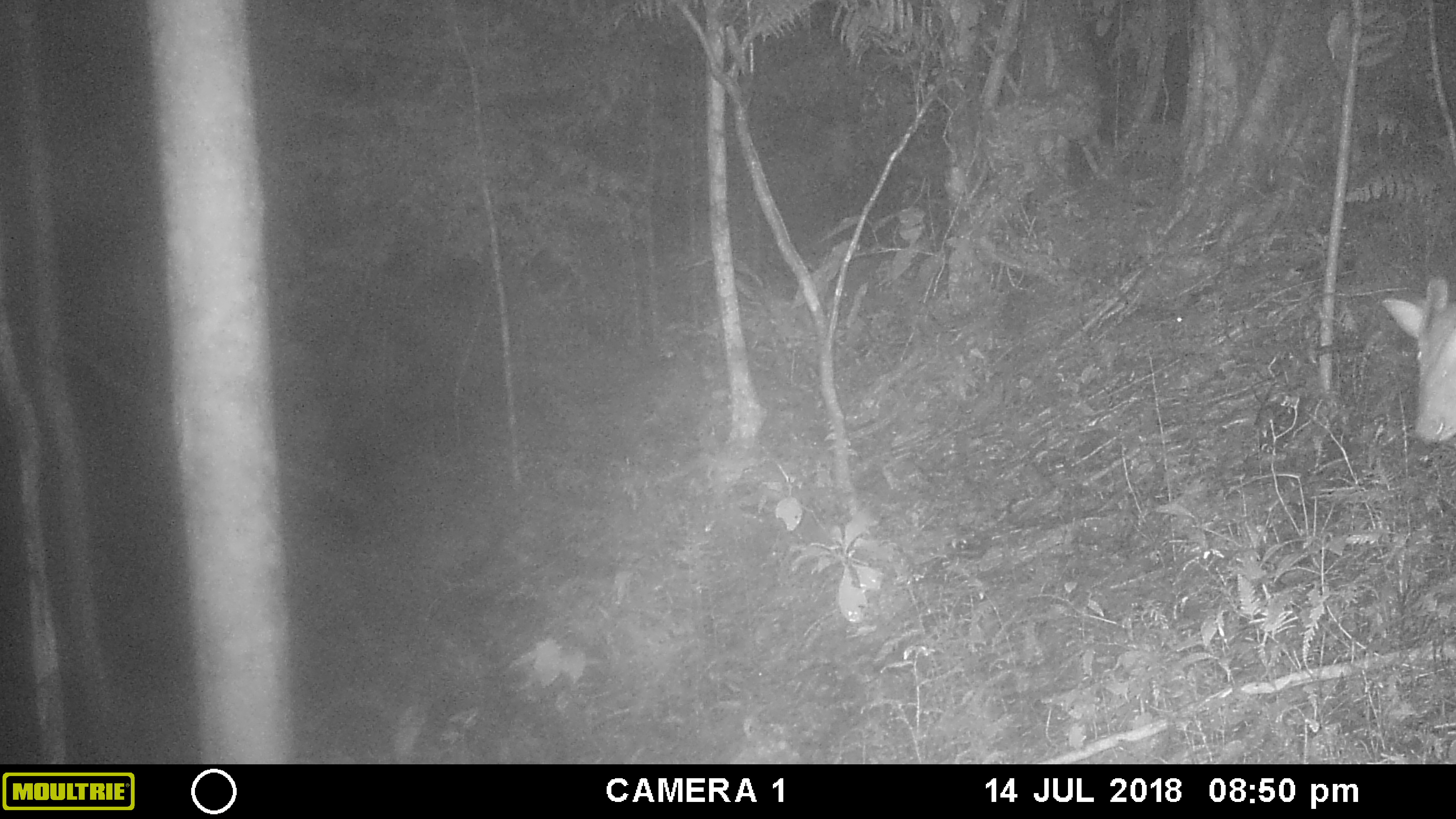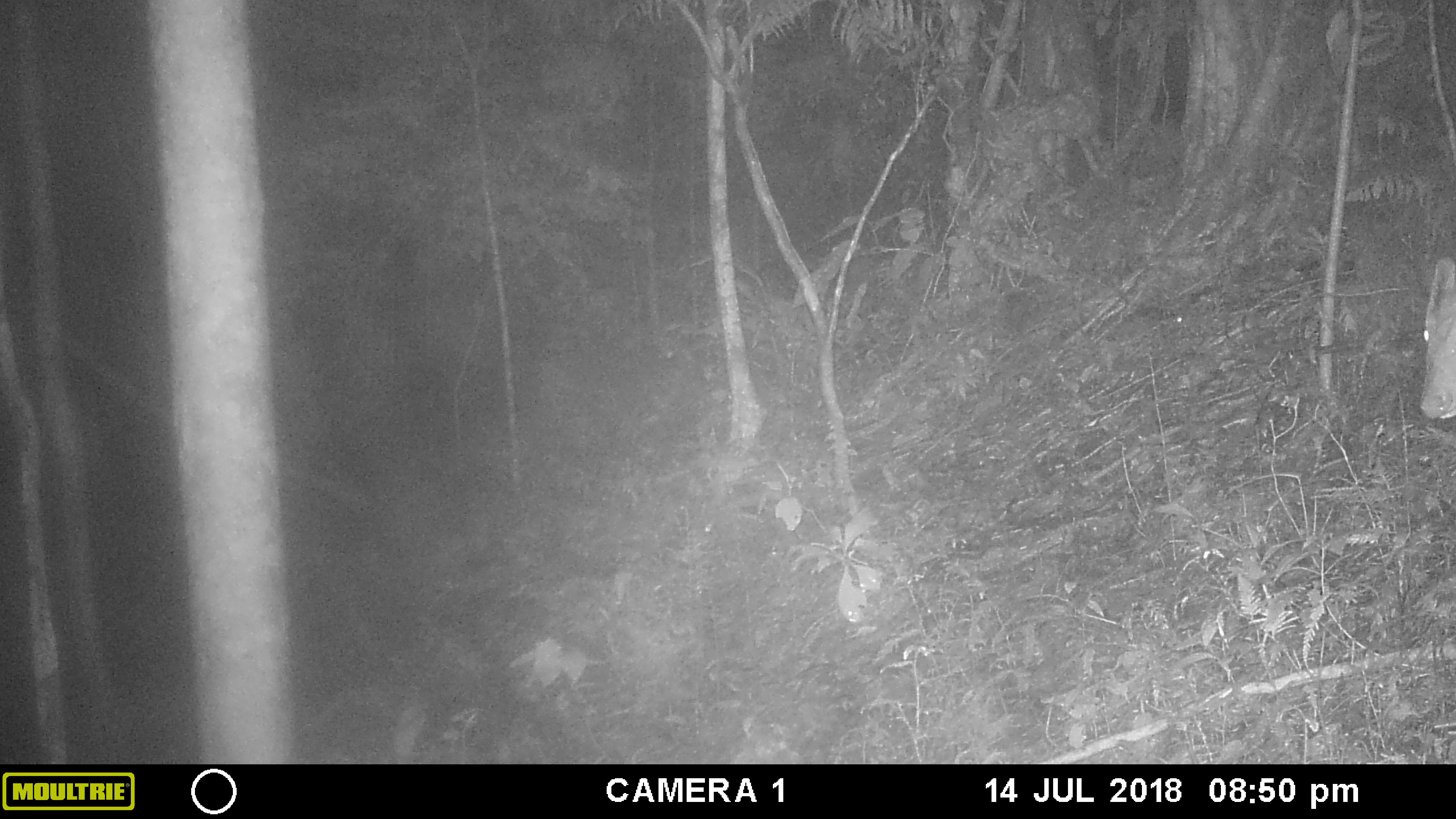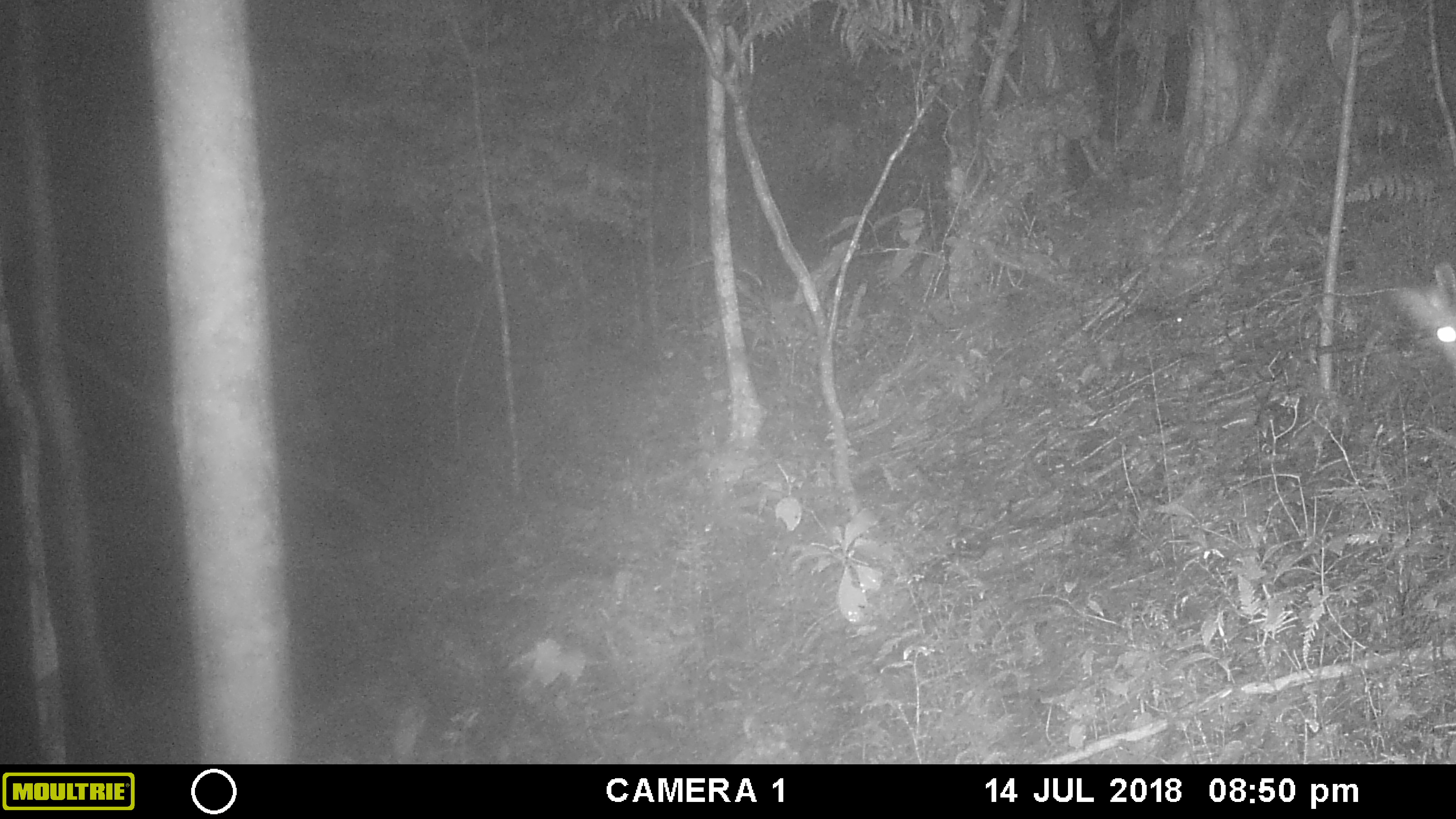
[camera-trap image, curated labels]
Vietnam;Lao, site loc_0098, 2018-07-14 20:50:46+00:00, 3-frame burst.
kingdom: Animalia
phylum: Chordata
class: Mammalia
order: Artiodactyla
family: Cervidae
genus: Muntiacus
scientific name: Muntiacus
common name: muntjacs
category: unidentified muntjac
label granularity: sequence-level